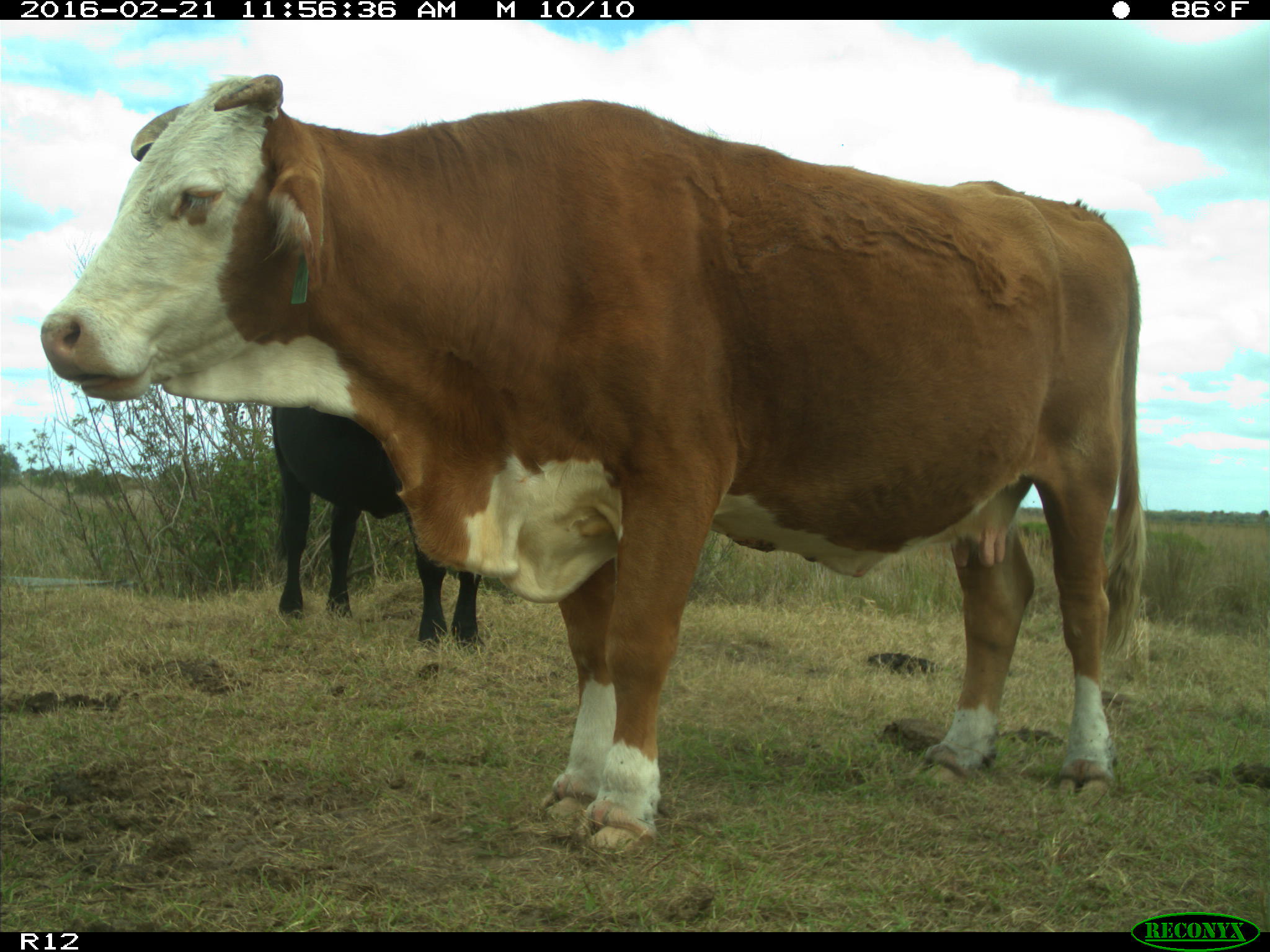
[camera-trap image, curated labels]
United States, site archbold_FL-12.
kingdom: Animalia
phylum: Chordata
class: Mammalia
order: Artiodactyla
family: Bovidae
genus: Bos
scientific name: Bos taurus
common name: domestic cow